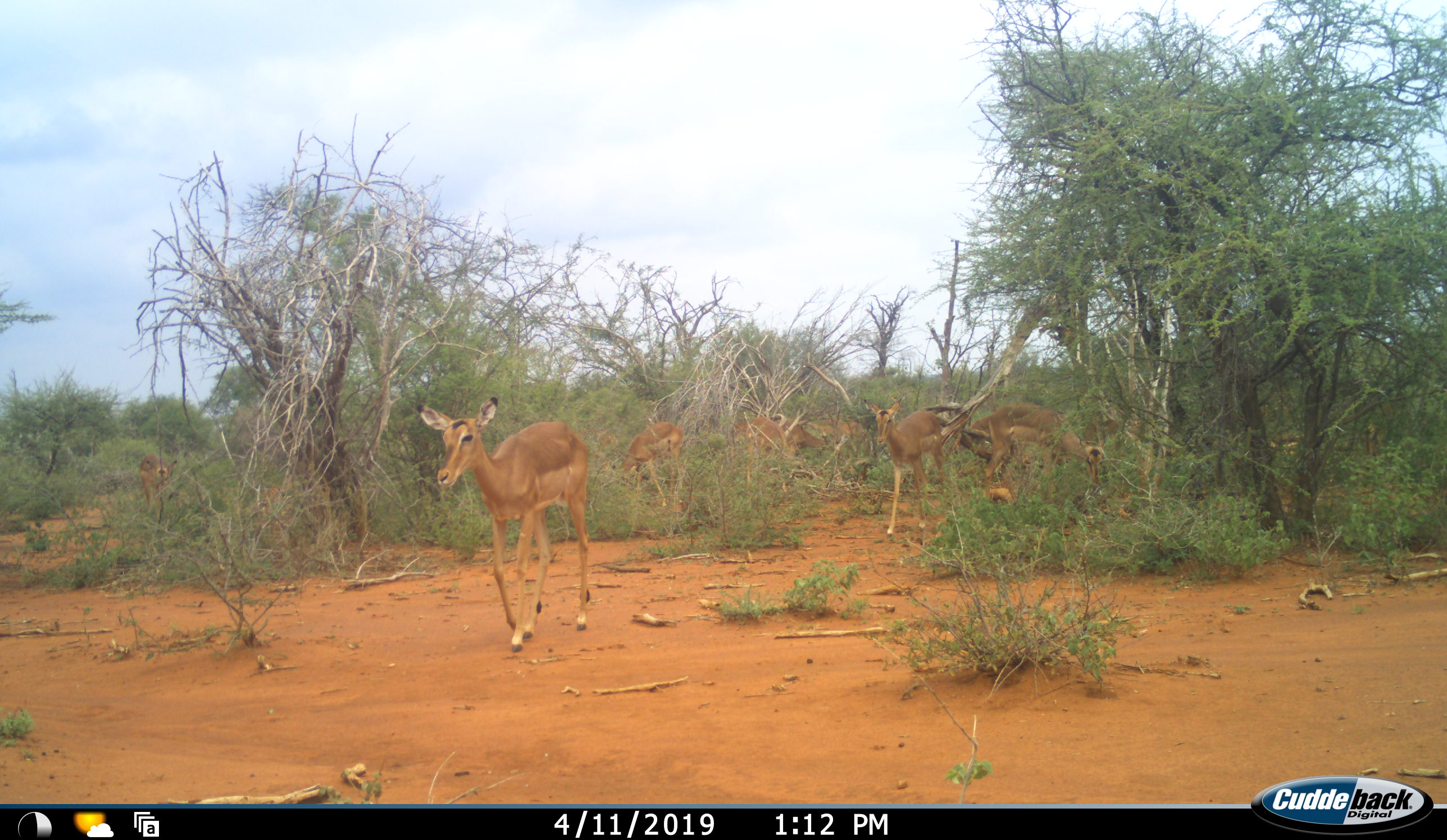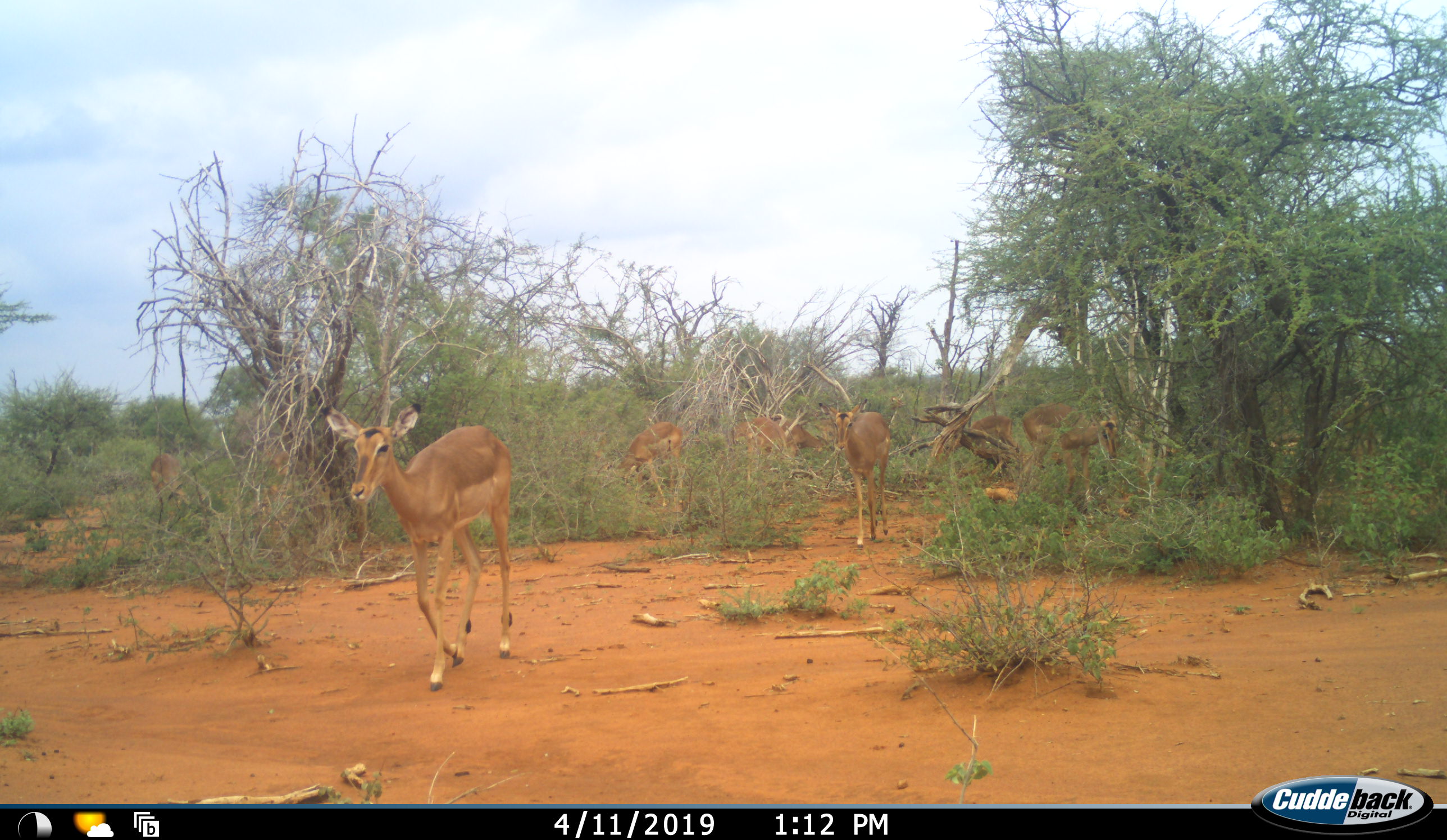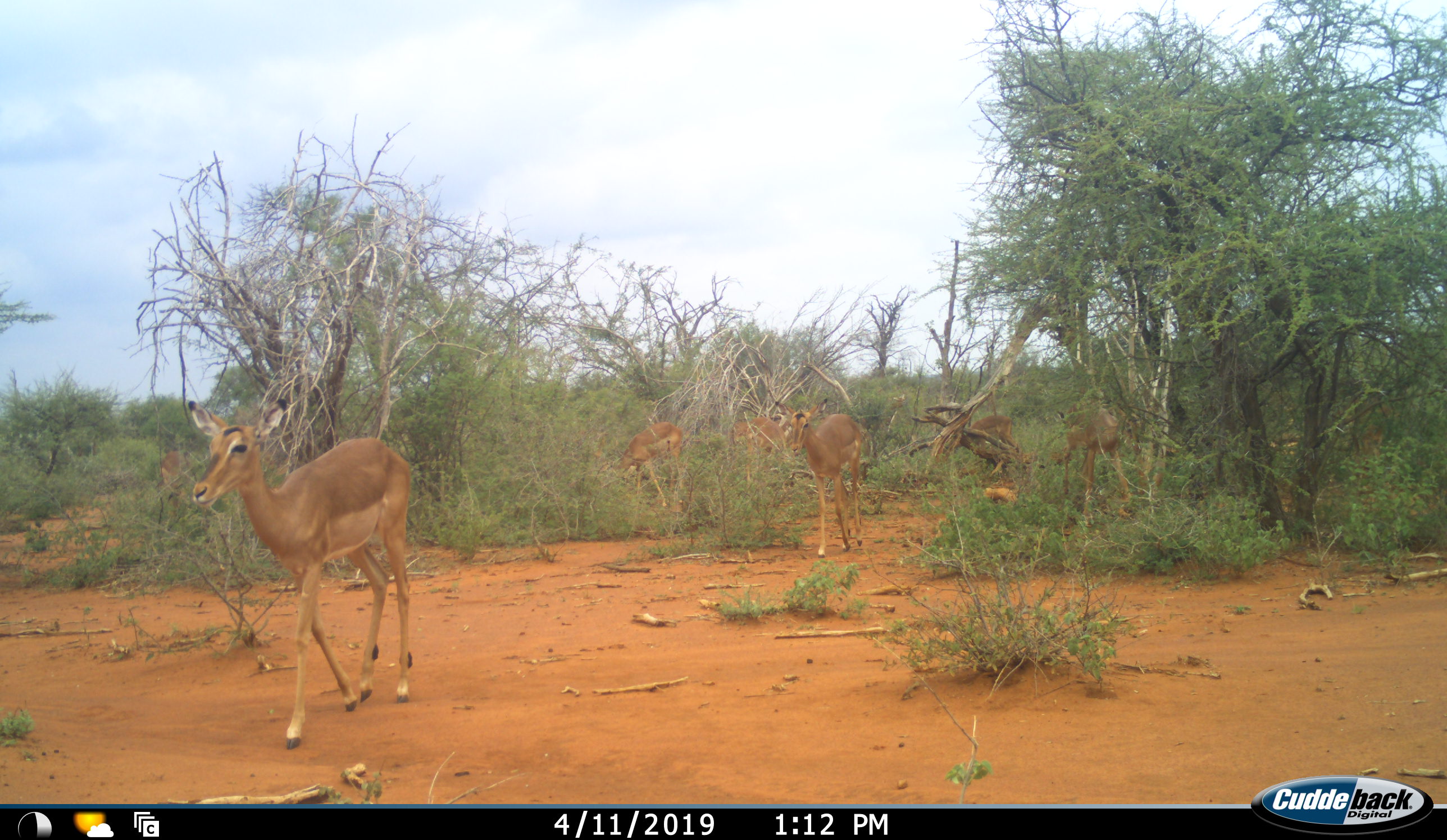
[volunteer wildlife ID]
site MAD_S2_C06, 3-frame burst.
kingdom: Animalia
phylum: Chordata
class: Mammalia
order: Artiodactyla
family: Bovidae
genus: Aepyceros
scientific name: Aepyceros melampus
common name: impala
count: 7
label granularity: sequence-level